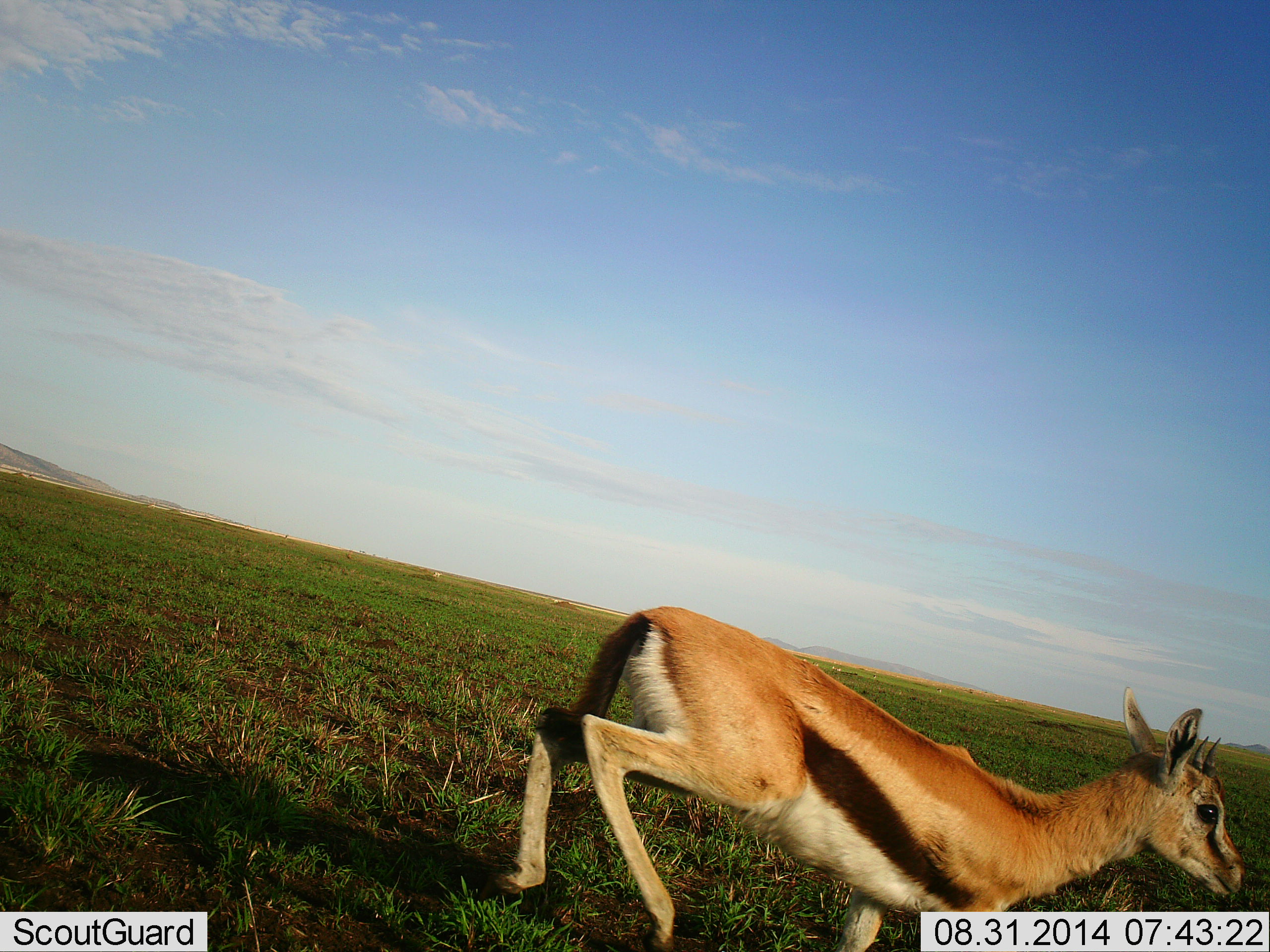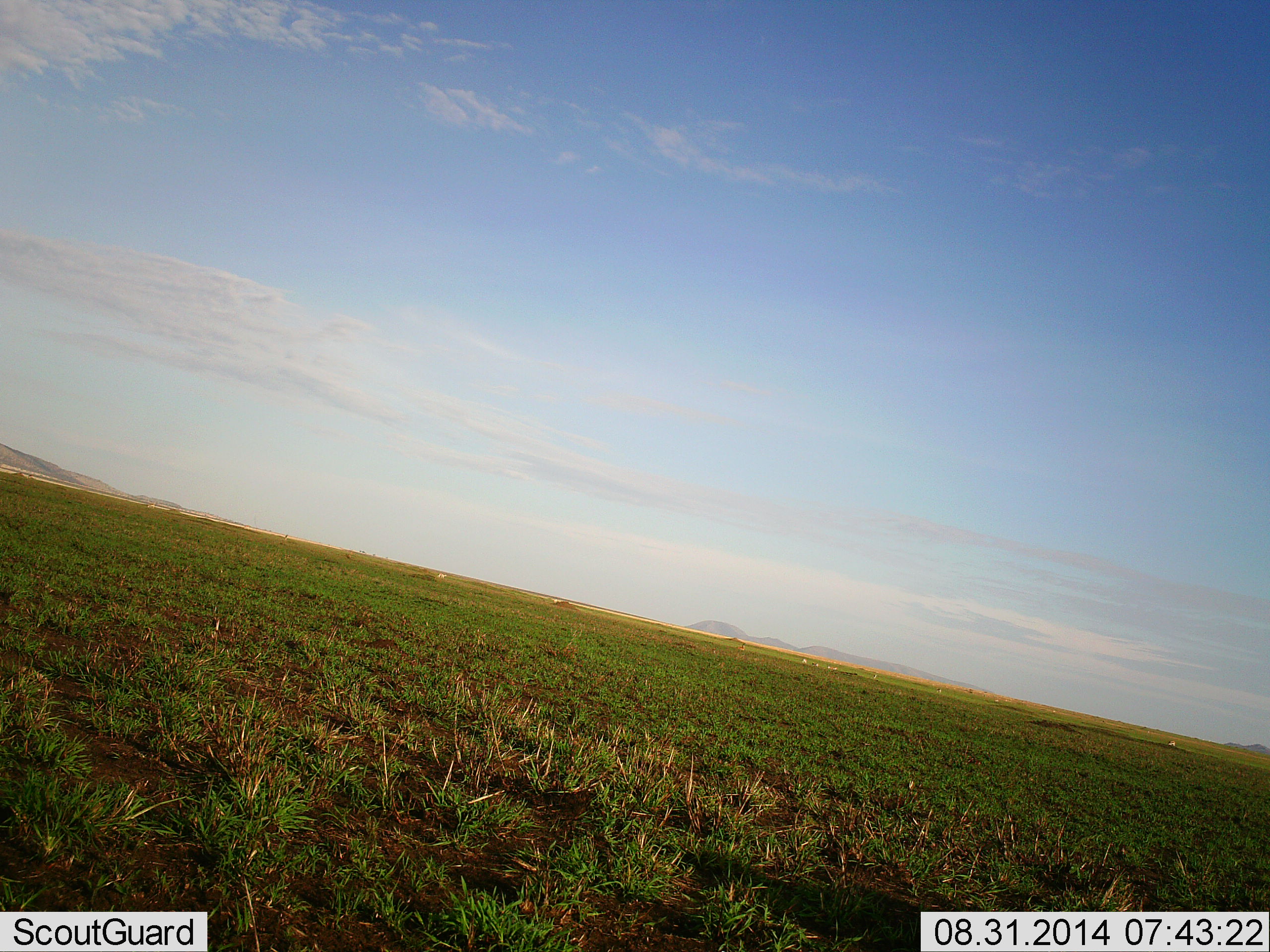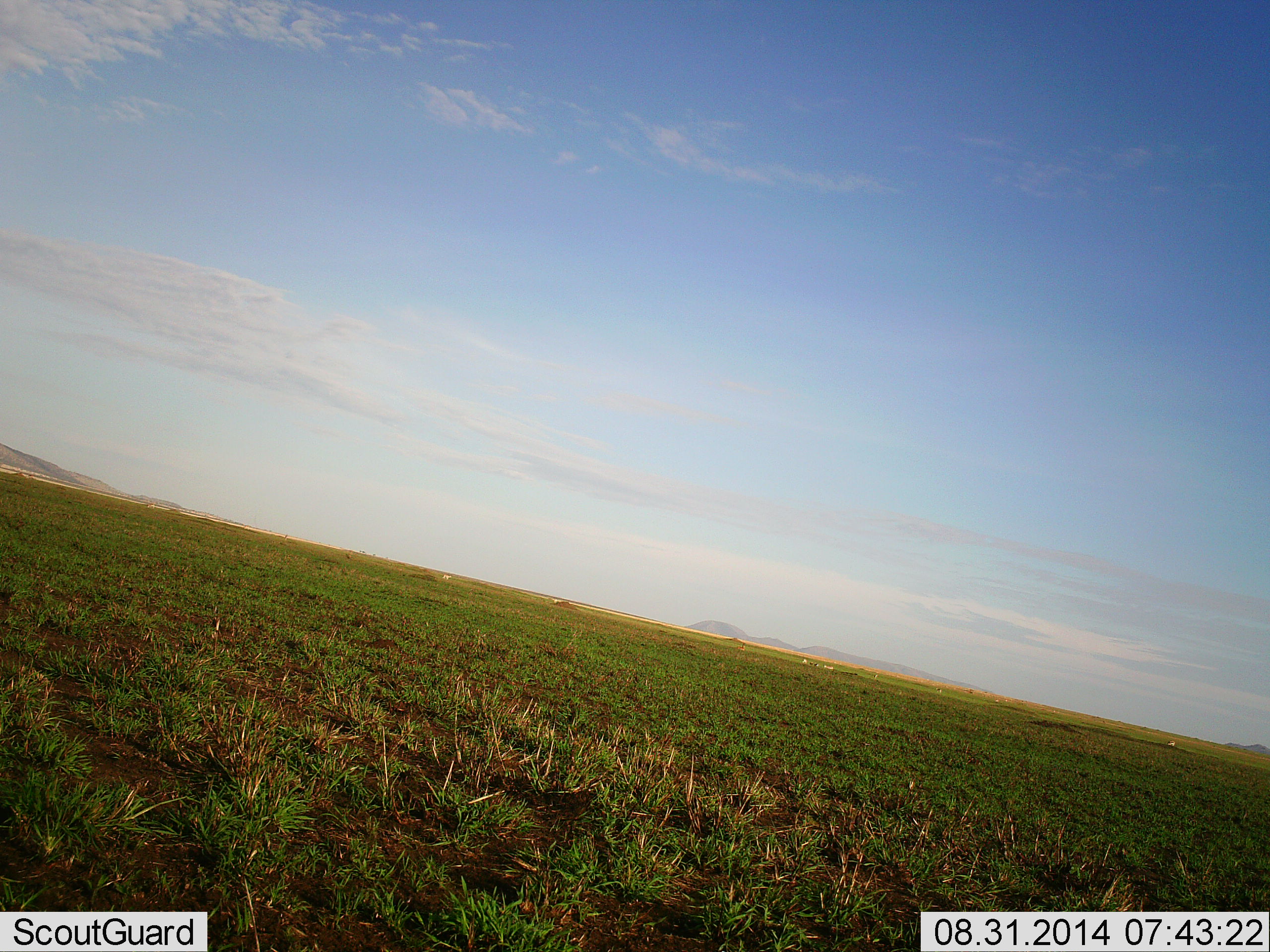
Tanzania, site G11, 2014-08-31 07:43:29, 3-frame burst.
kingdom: Animalia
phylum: Chordata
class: Mammalia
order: Artiodactyla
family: Bovidae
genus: Eudorcas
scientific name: Eudorcas thomsonii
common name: thomson's gazelle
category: gazellethomsons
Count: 1.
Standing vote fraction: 0%.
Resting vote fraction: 0%.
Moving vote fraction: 100%.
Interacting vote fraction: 0%.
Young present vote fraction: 0%.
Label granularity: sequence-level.